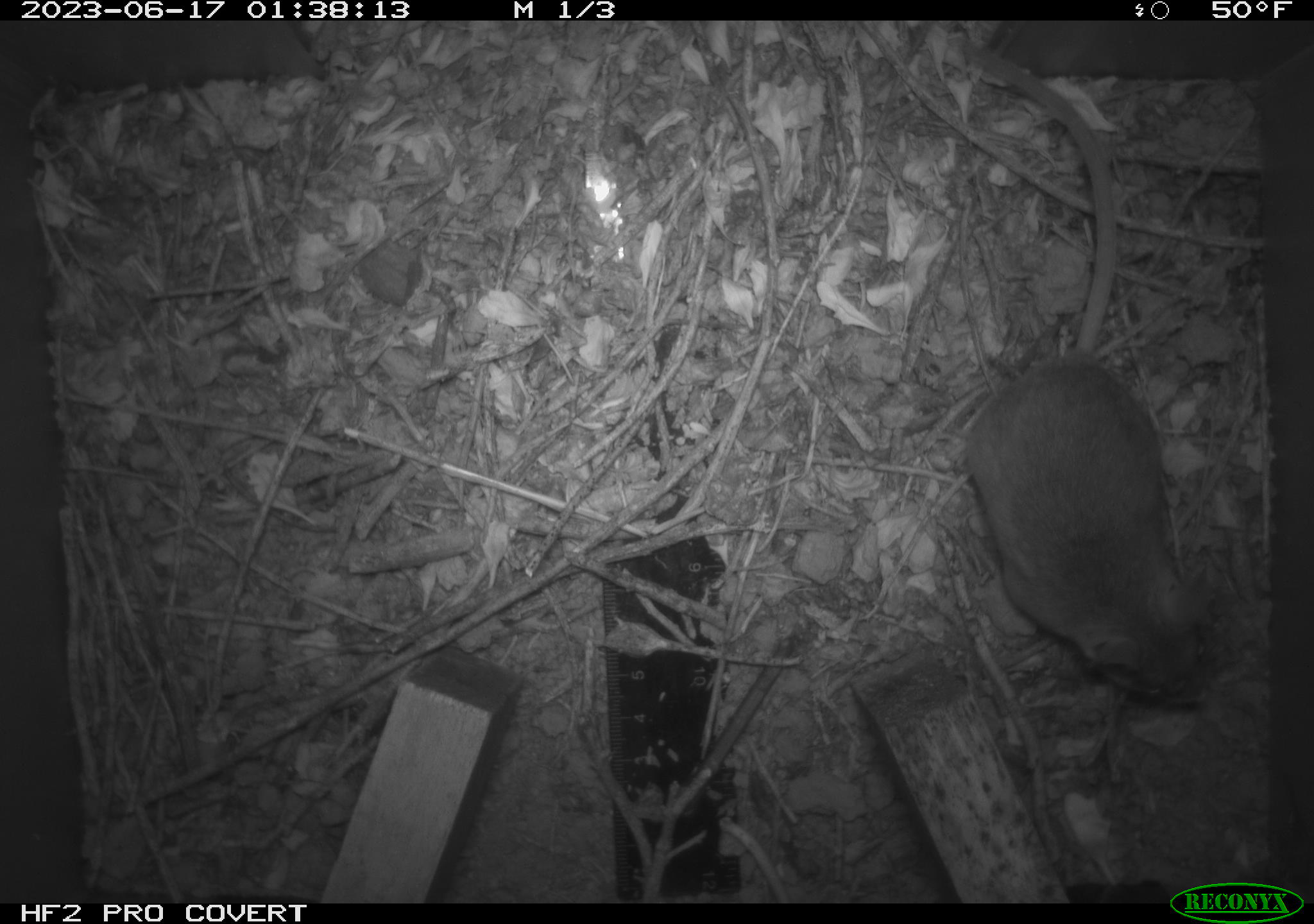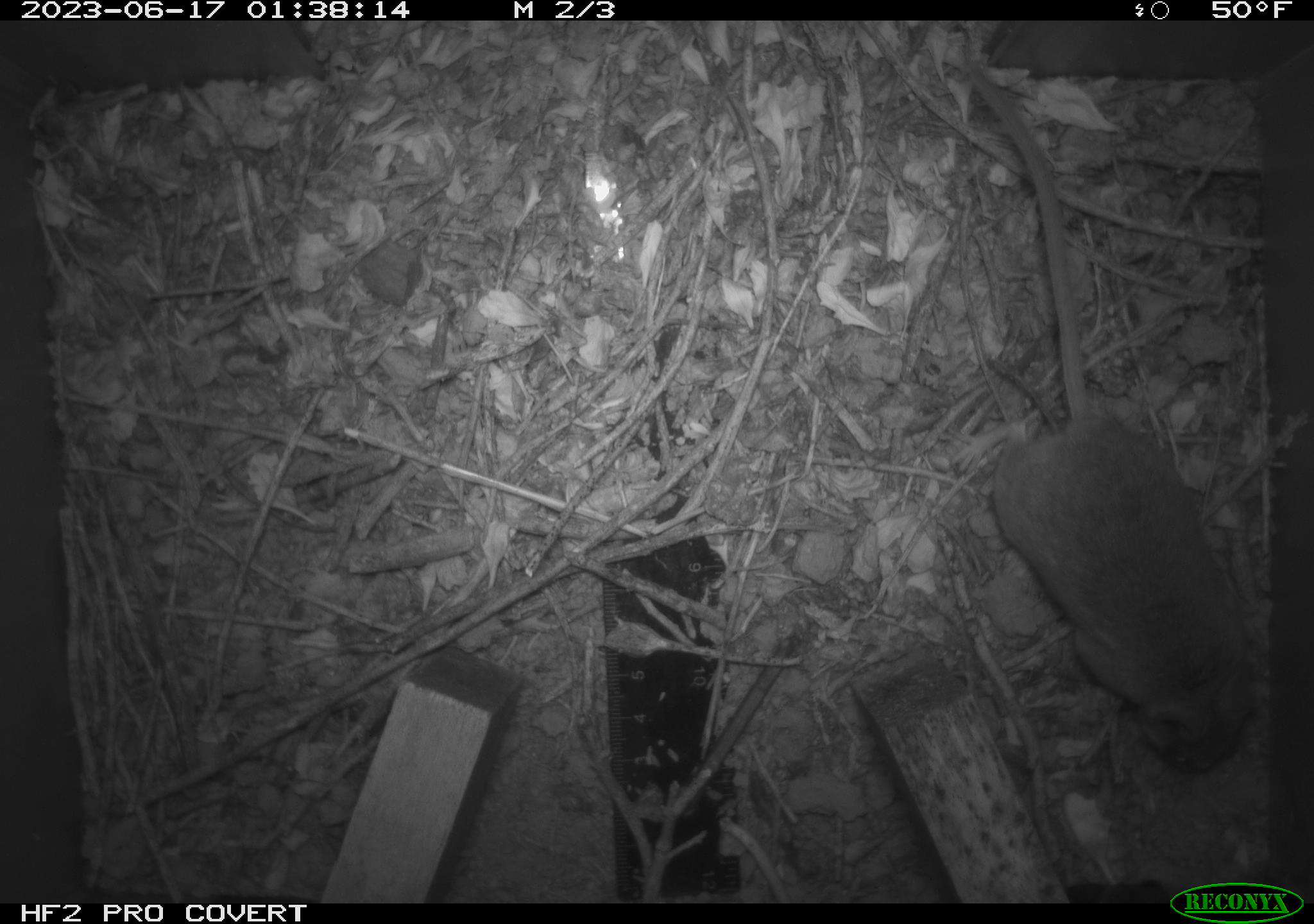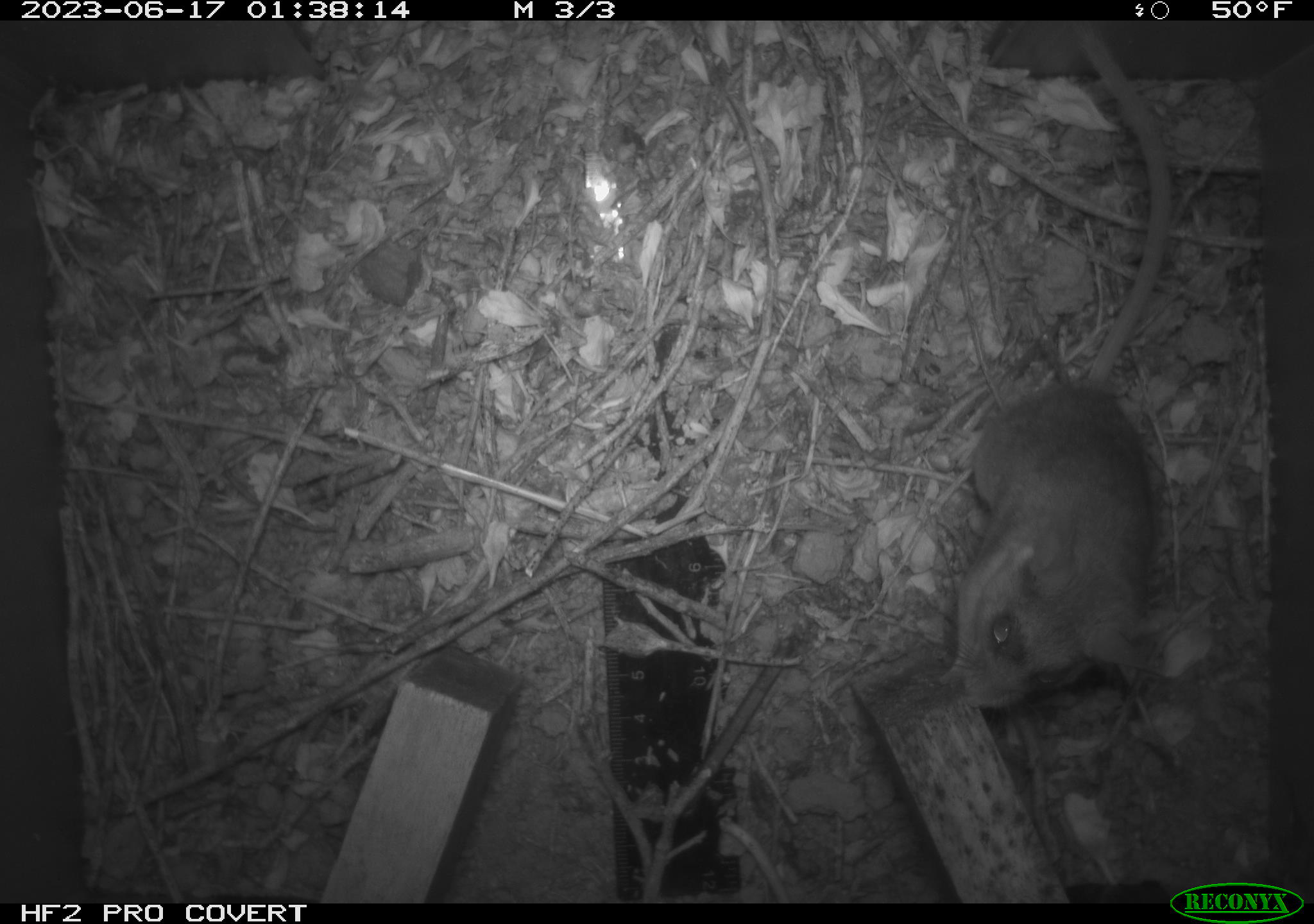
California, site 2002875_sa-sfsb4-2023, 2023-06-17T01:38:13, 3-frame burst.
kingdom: Animalia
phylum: Chordata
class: Mammalia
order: Rodentia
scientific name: Rodentia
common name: mouse species